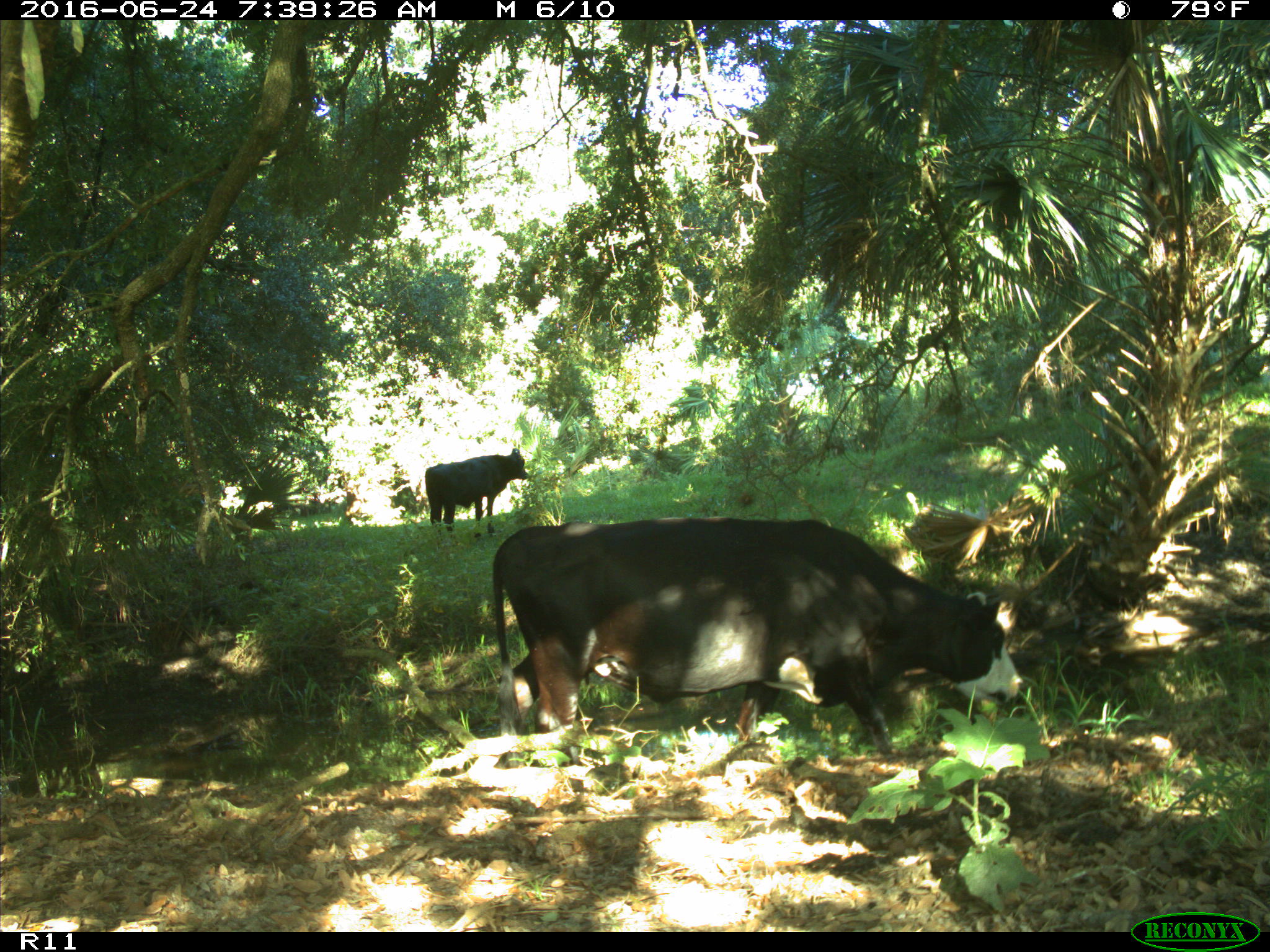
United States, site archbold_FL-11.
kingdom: Animalia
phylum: Chordata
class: Mammalia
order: Artiodactyla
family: Bovidae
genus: Bos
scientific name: Bos taurus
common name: domestic cow